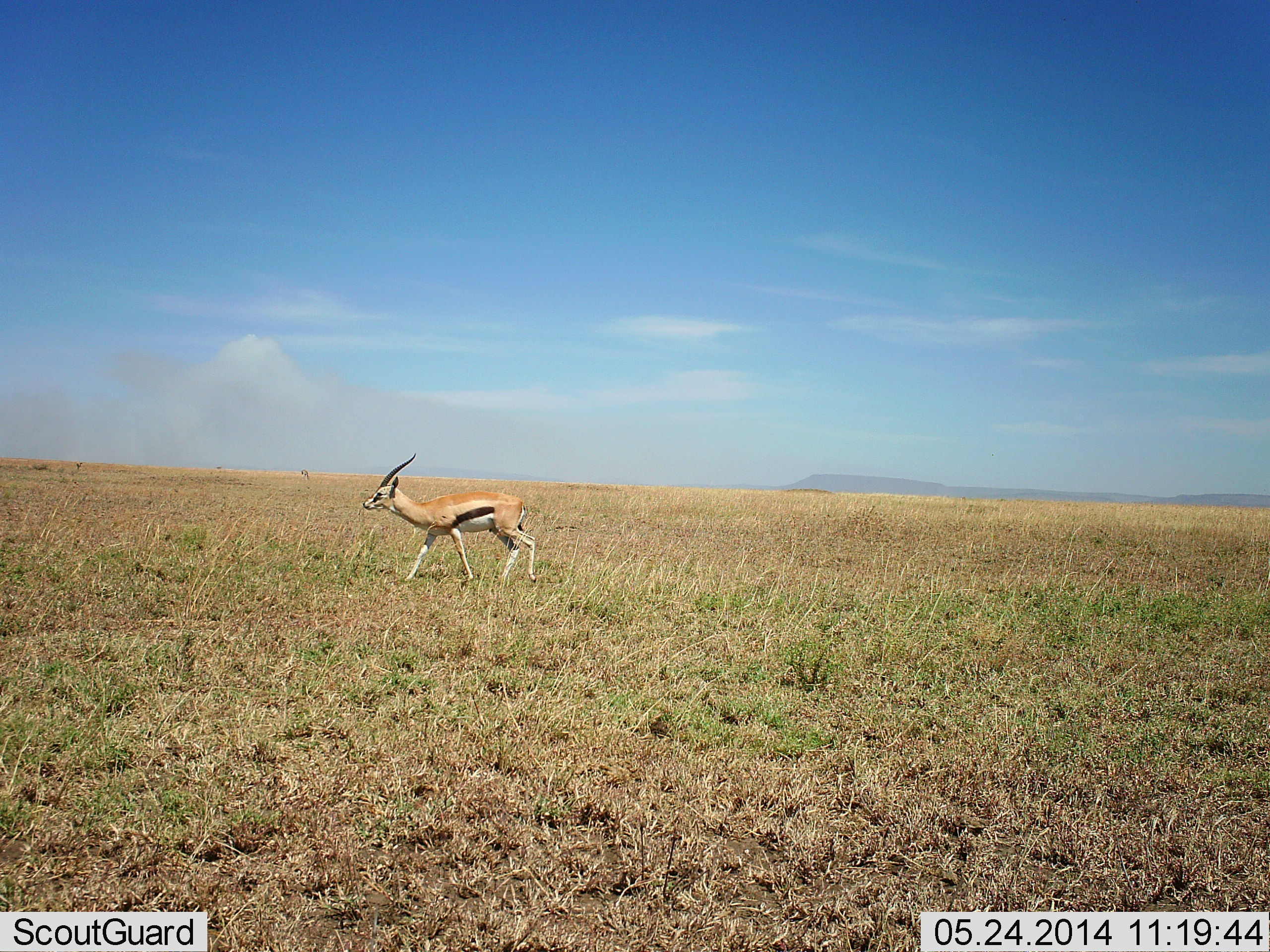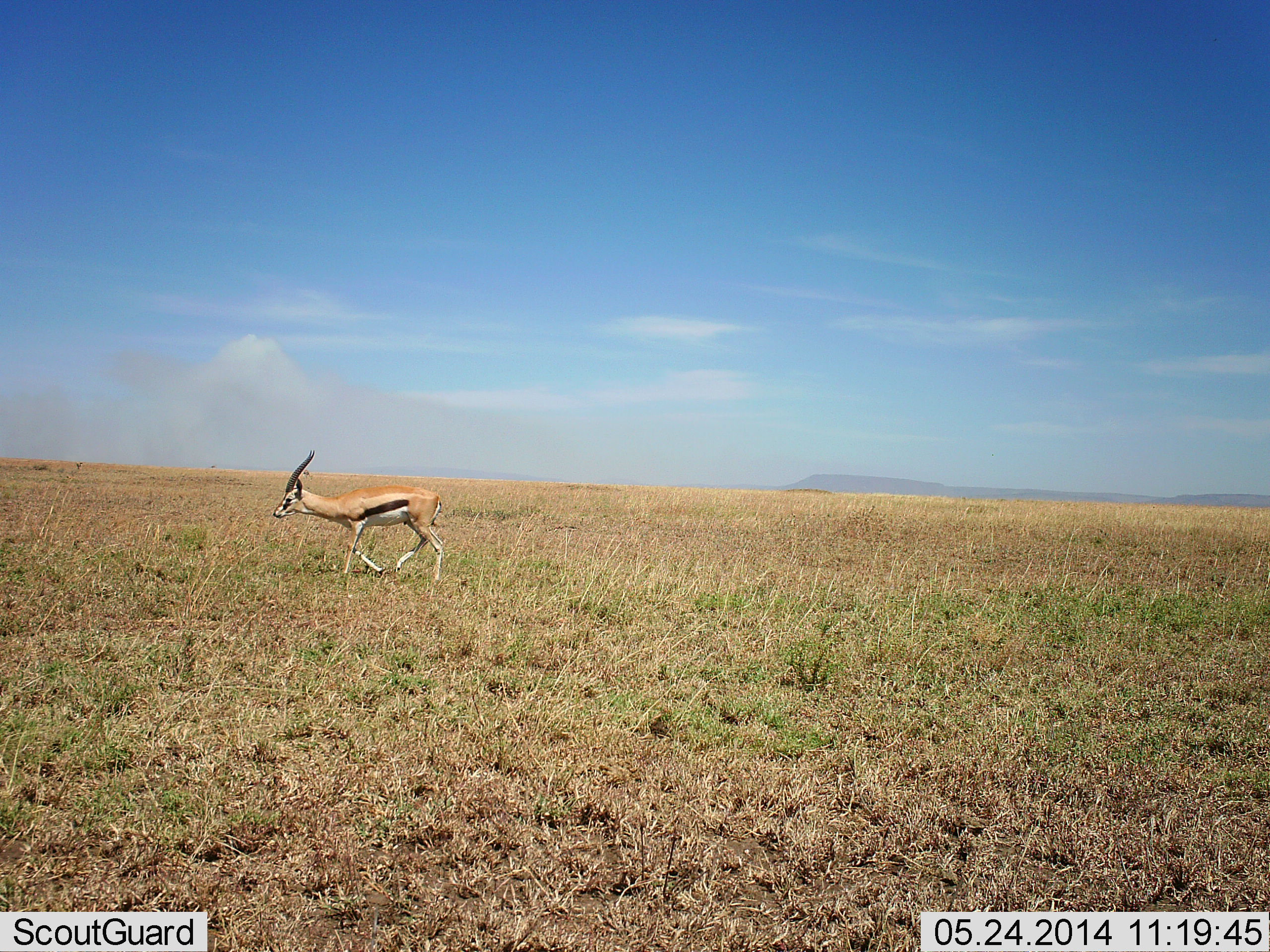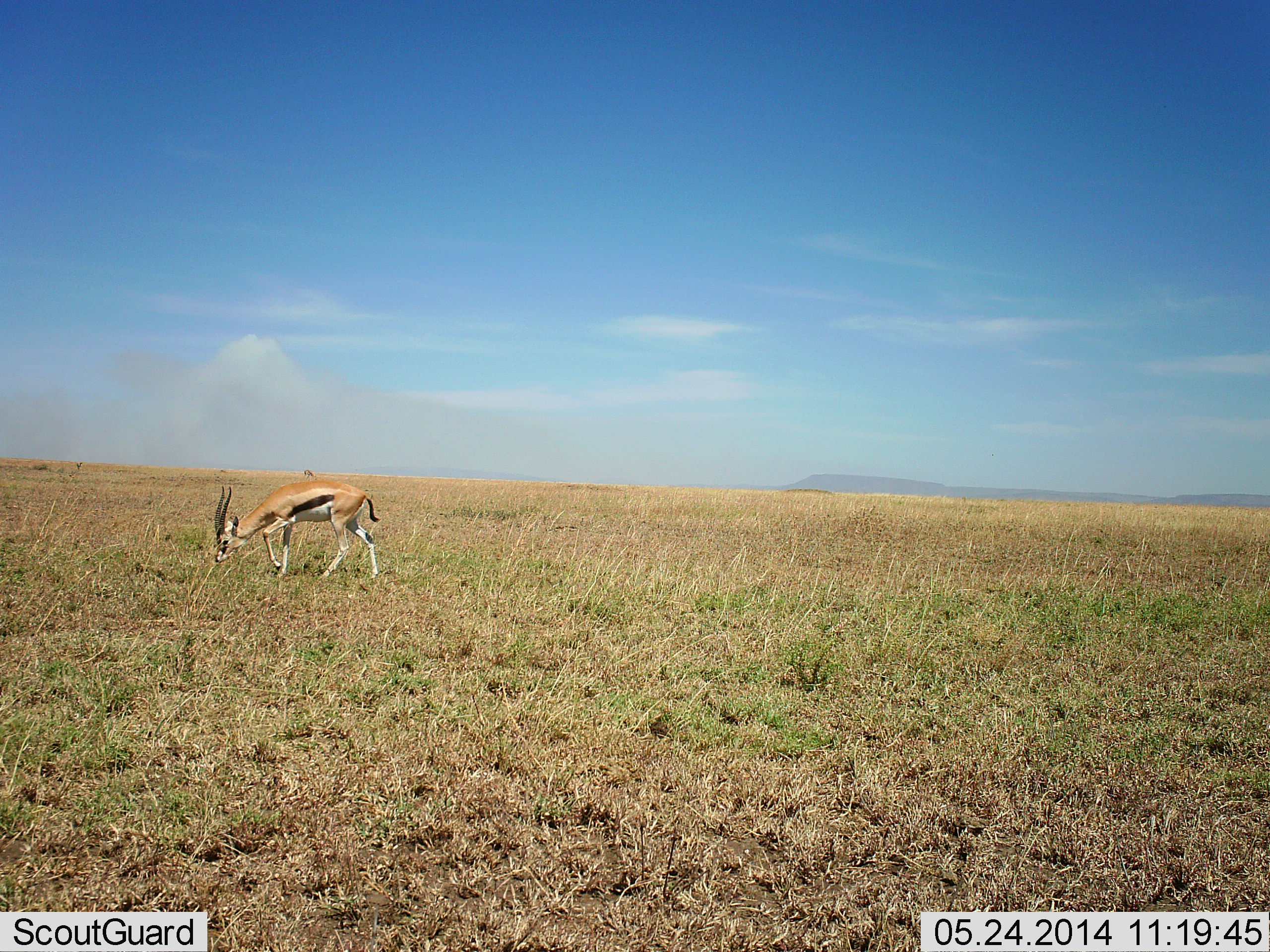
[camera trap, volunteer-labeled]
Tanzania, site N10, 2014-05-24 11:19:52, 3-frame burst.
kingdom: Animalia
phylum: Chordata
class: Mammalia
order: Artiodactyla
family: Bovidae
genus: Eudorcas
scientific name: Eudorcas thomsonii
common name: thomson's gazelle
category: gazellethomsons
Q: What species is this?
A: Gazellethomsons (thomson's gazelle) (Eudorcas thomsonii).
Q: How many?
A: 1.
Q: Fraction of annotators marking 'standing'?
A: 0%.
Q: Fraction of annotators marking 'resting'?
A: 0%.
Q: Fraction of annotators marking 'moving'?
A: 100%.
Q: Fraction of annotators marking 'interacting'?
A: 0%.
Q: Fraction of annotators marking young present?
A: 0%.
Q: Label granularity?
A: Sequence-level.